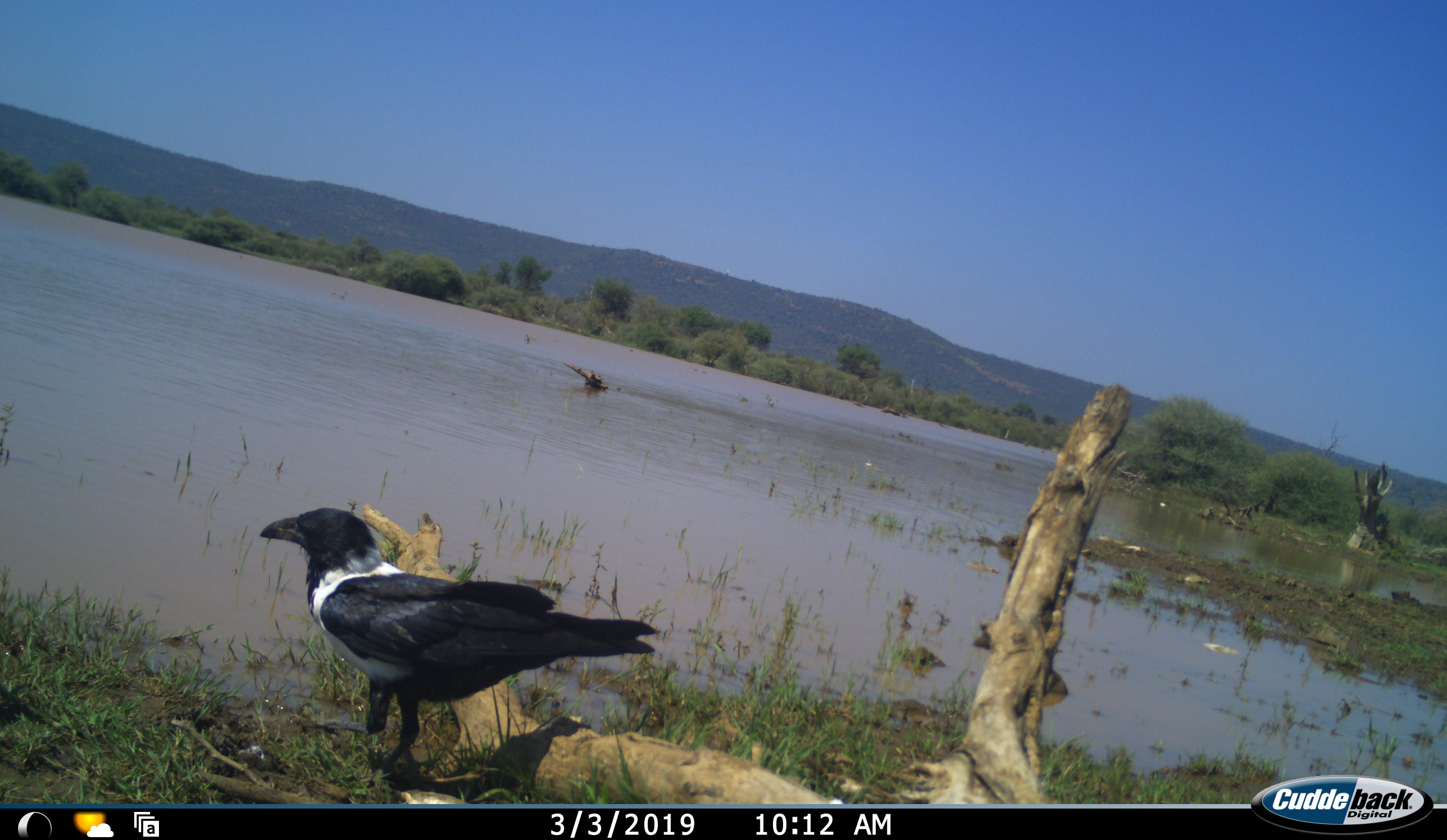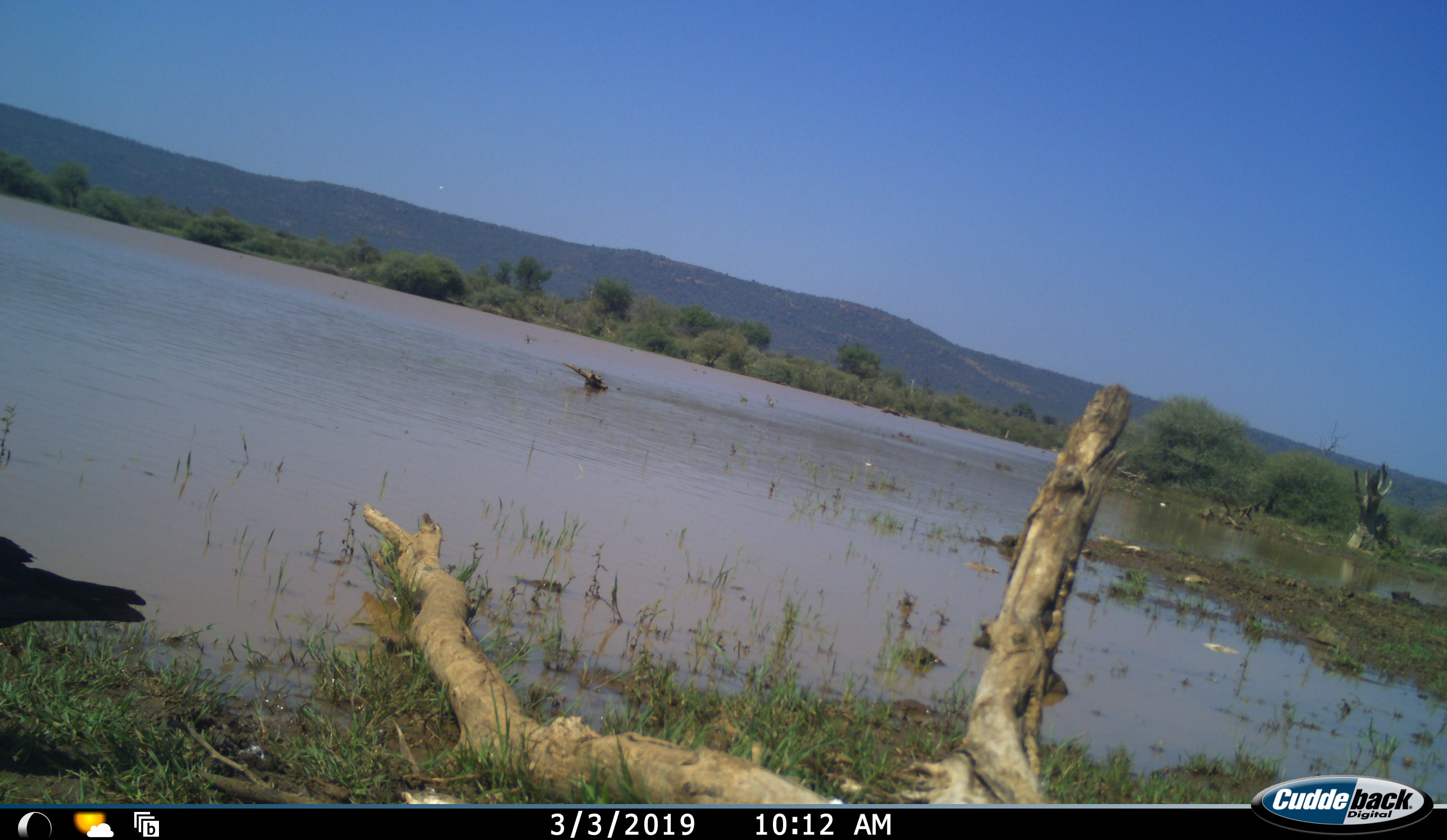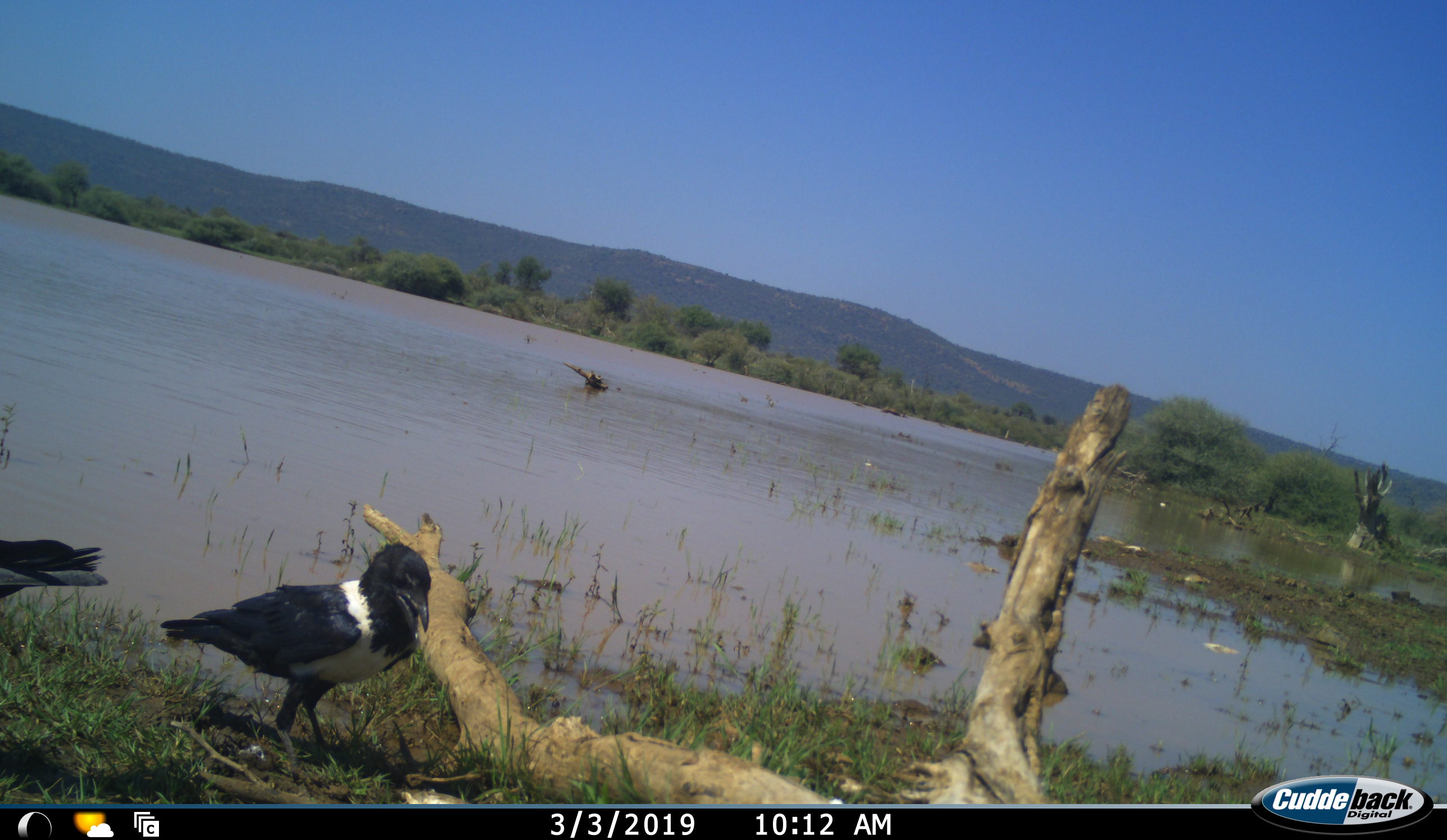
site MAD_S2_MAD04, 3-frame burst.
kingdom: Animalia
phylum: Chordata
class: Aves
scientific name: Aves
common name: bird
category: birdother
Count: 2.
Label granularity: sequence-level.